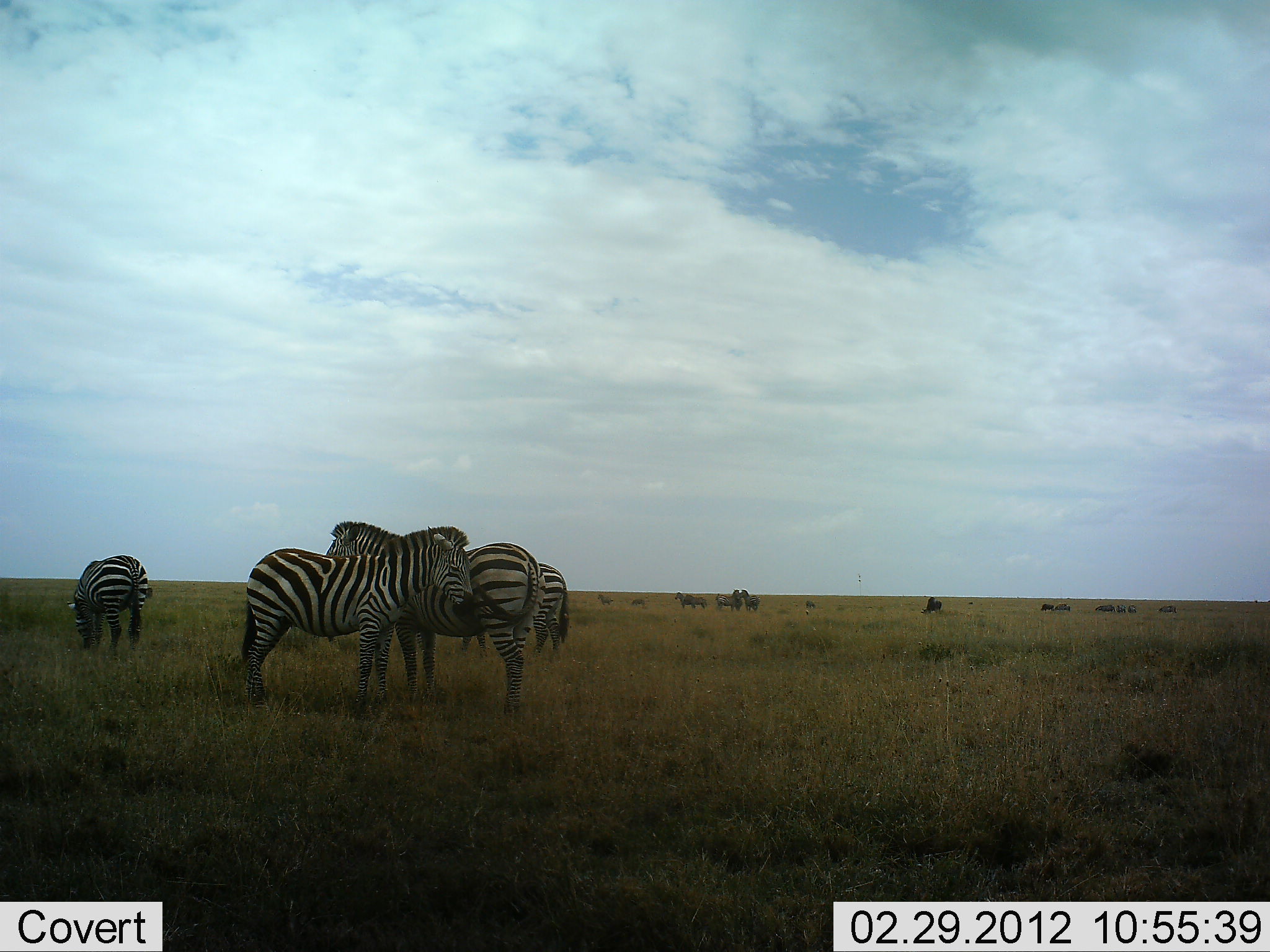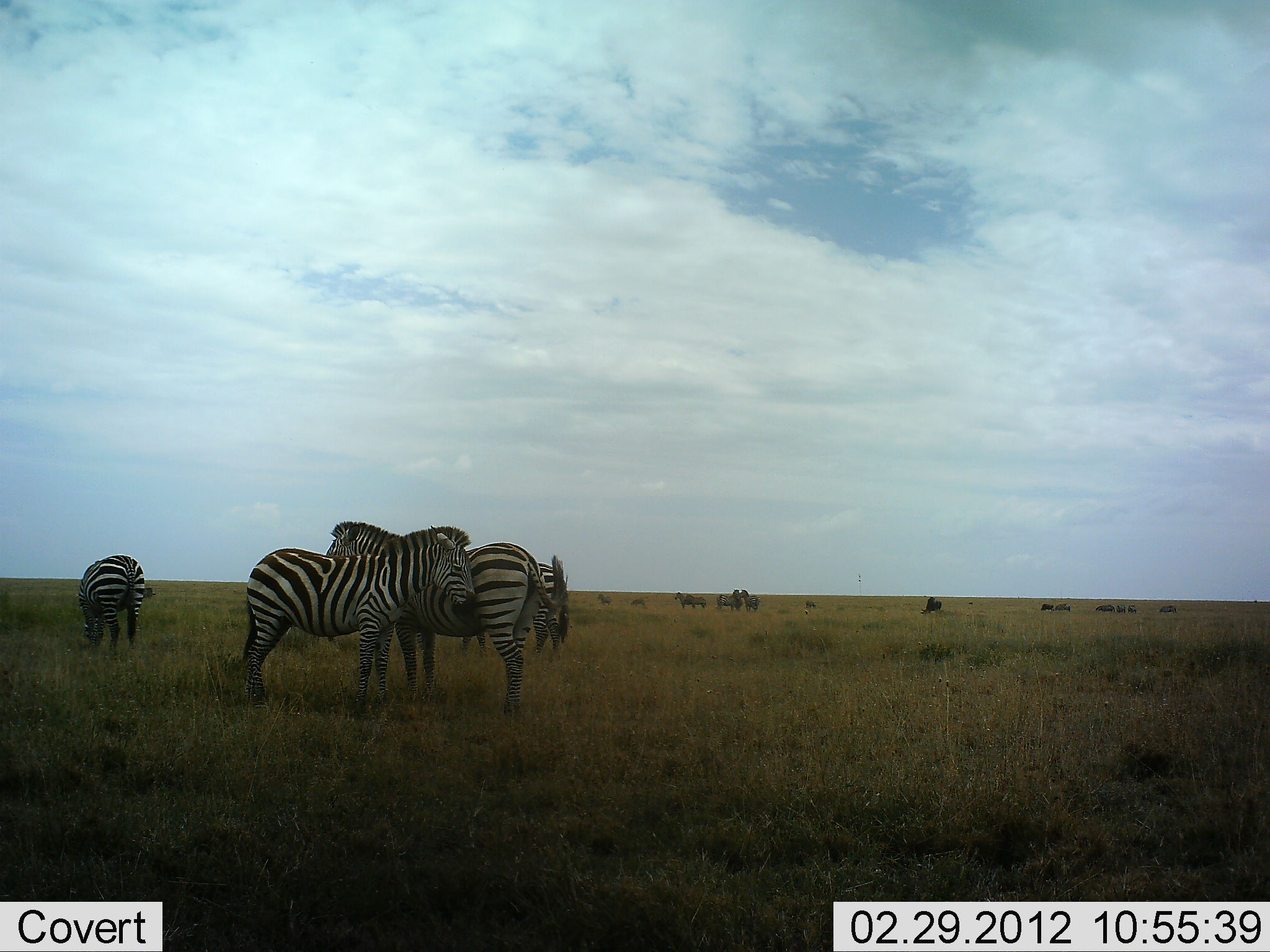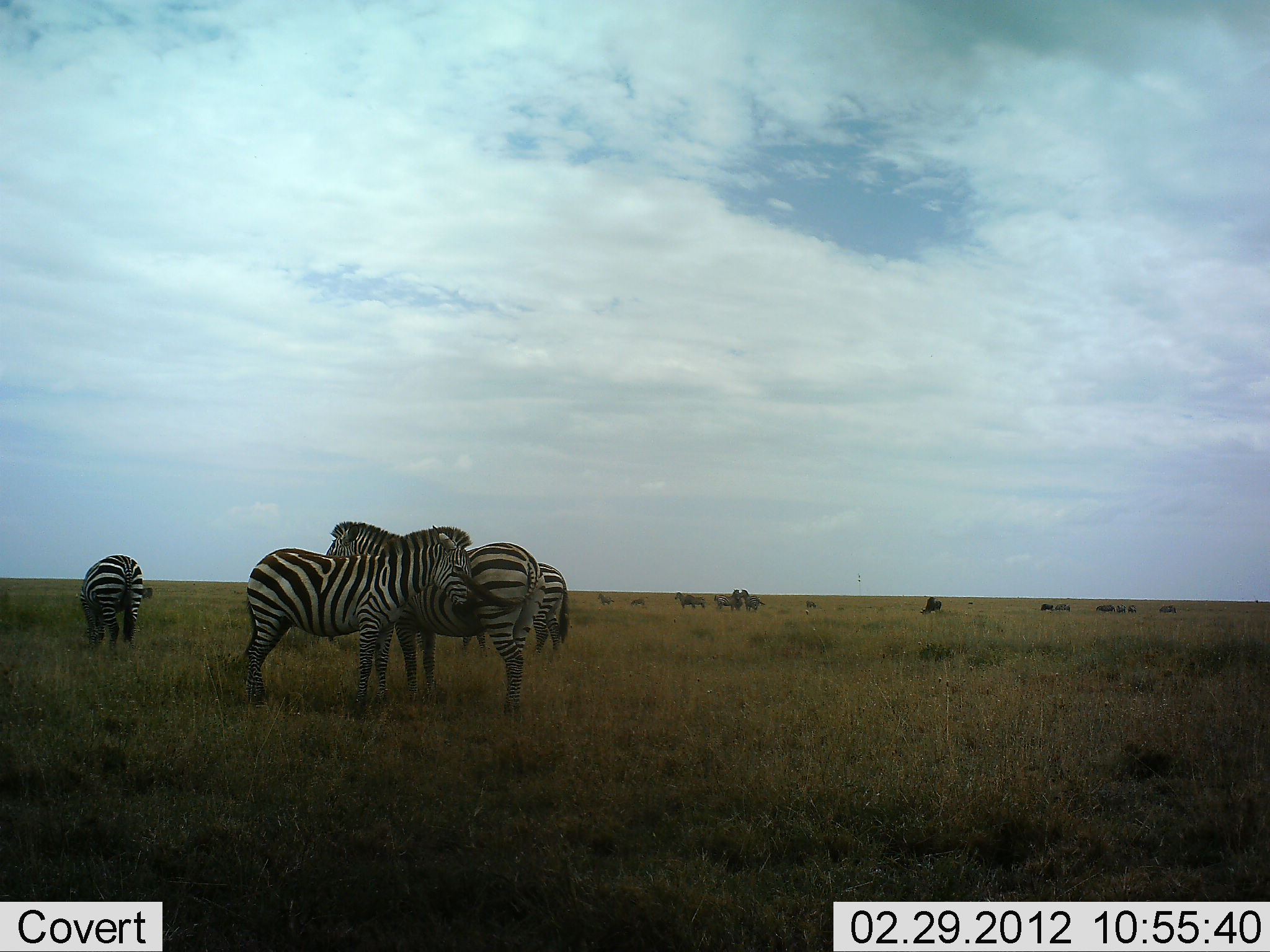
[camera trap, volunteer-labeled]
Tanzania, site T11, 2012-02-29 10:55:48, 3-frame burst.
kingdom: Animalia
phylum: Chordata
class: Mammalia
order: Perissodactyla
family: Equidae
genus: Equus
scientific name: Equus quagga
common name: plains zebra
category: zebra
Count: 7.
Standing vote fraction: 100%.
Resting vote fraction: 7%.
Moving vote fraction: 0%.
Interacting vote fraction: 21%.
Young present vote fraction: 0%.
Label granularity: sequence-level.